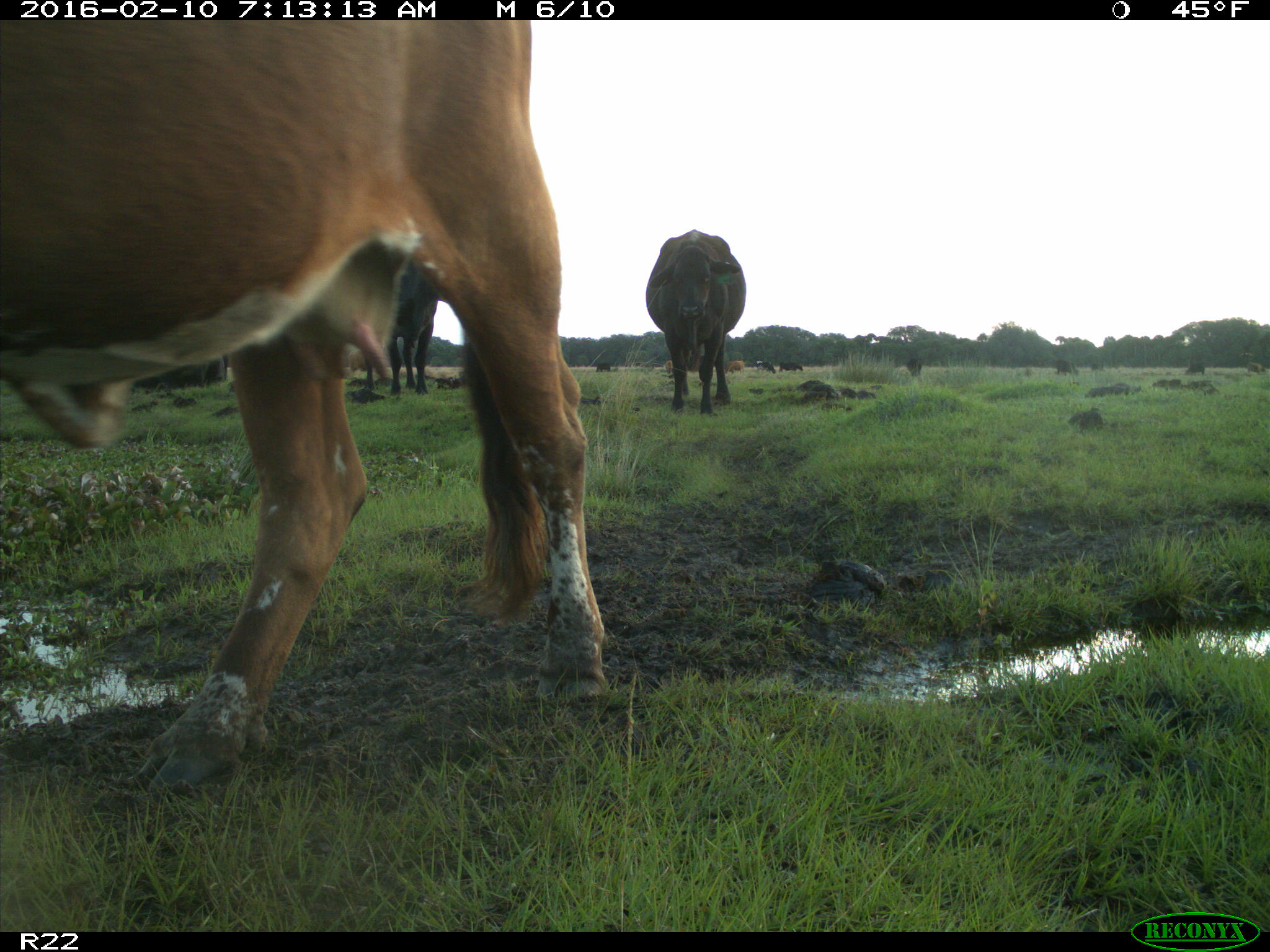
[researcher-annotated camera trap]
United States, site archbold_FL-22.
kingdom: Animalia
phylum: Chordata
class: Mammalia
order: Artiodactyla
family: Bovidae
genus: Bos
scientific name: Bos taurus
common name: domestic cow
Bos taurus (domestic cow).